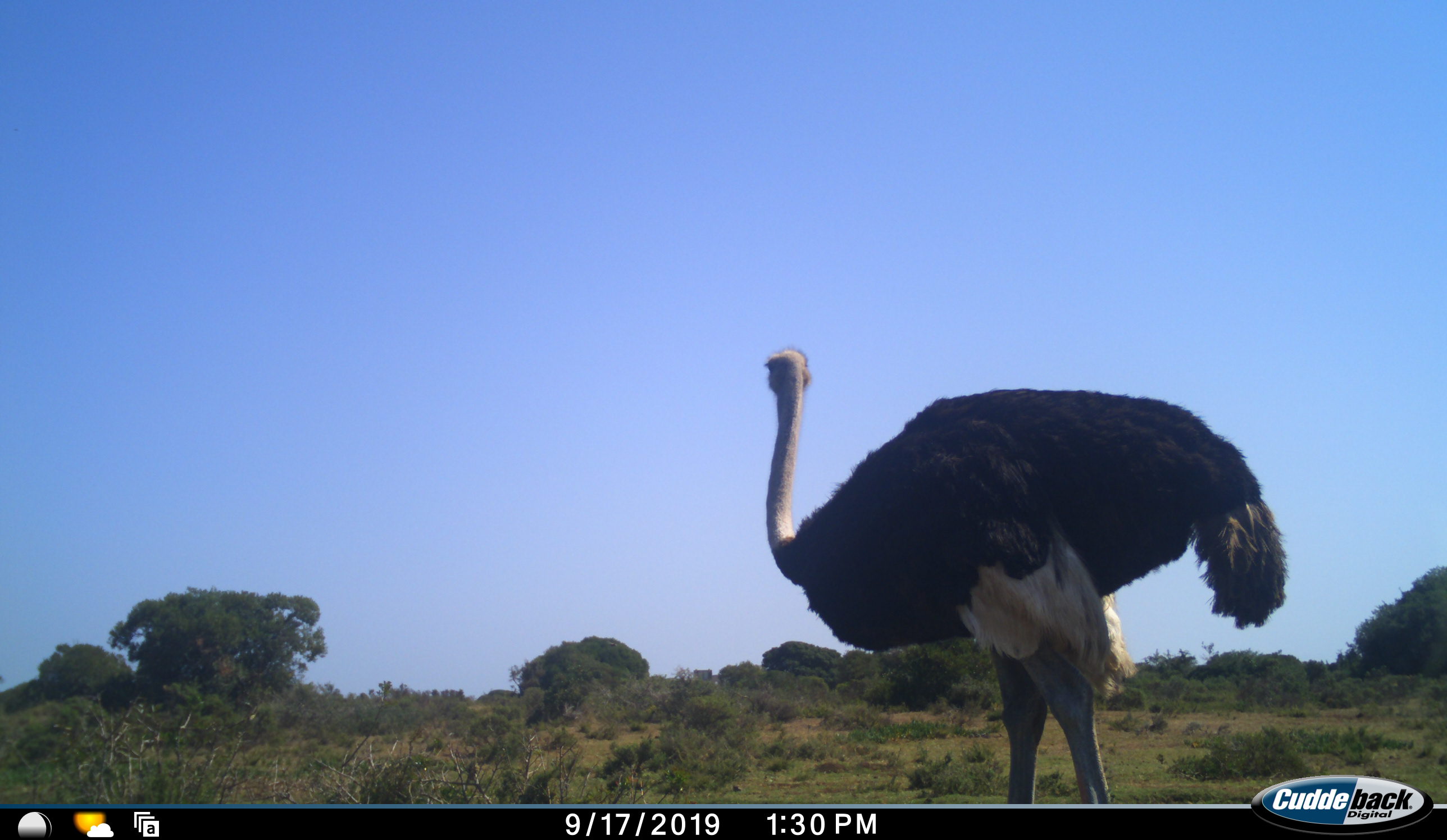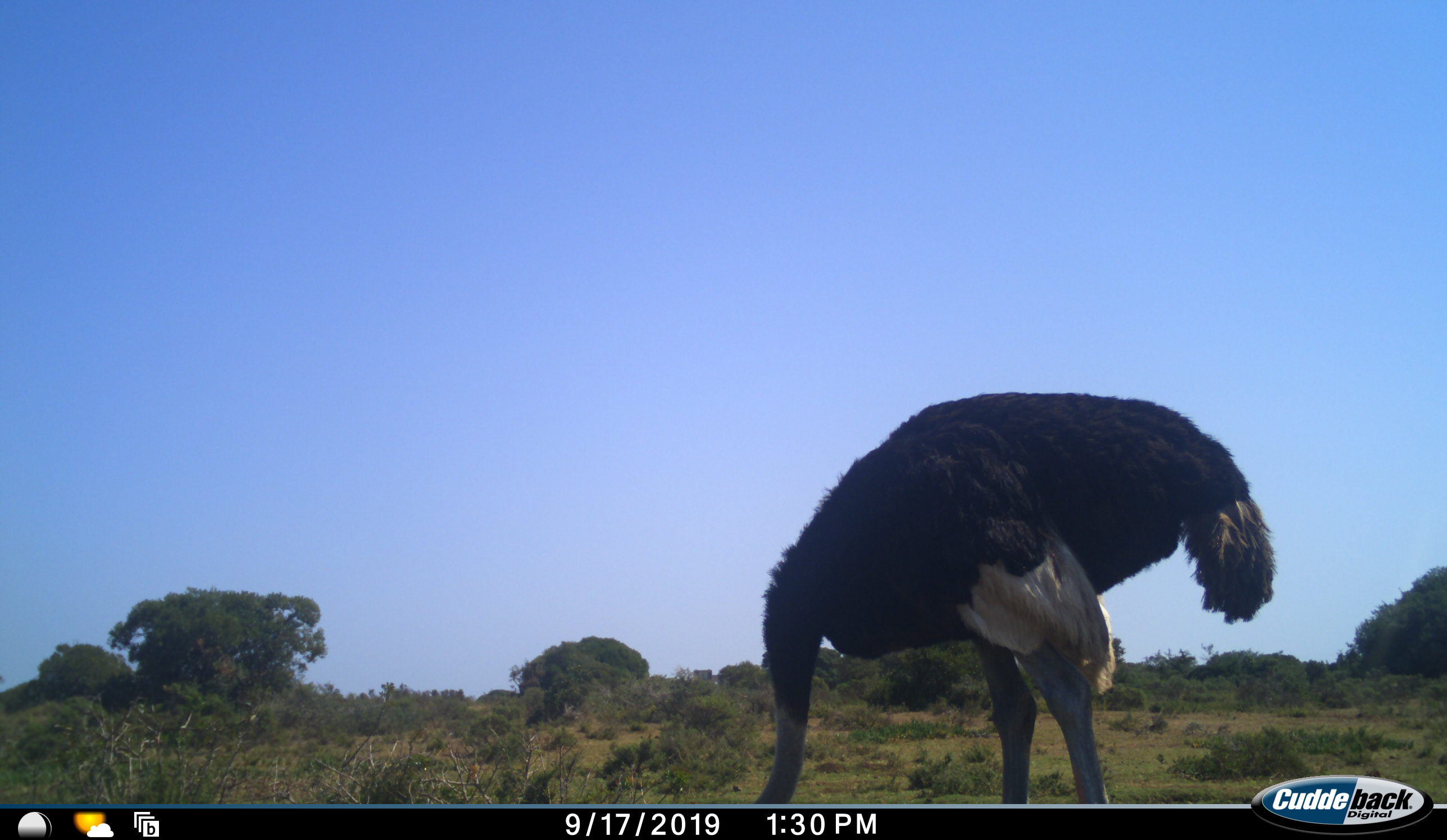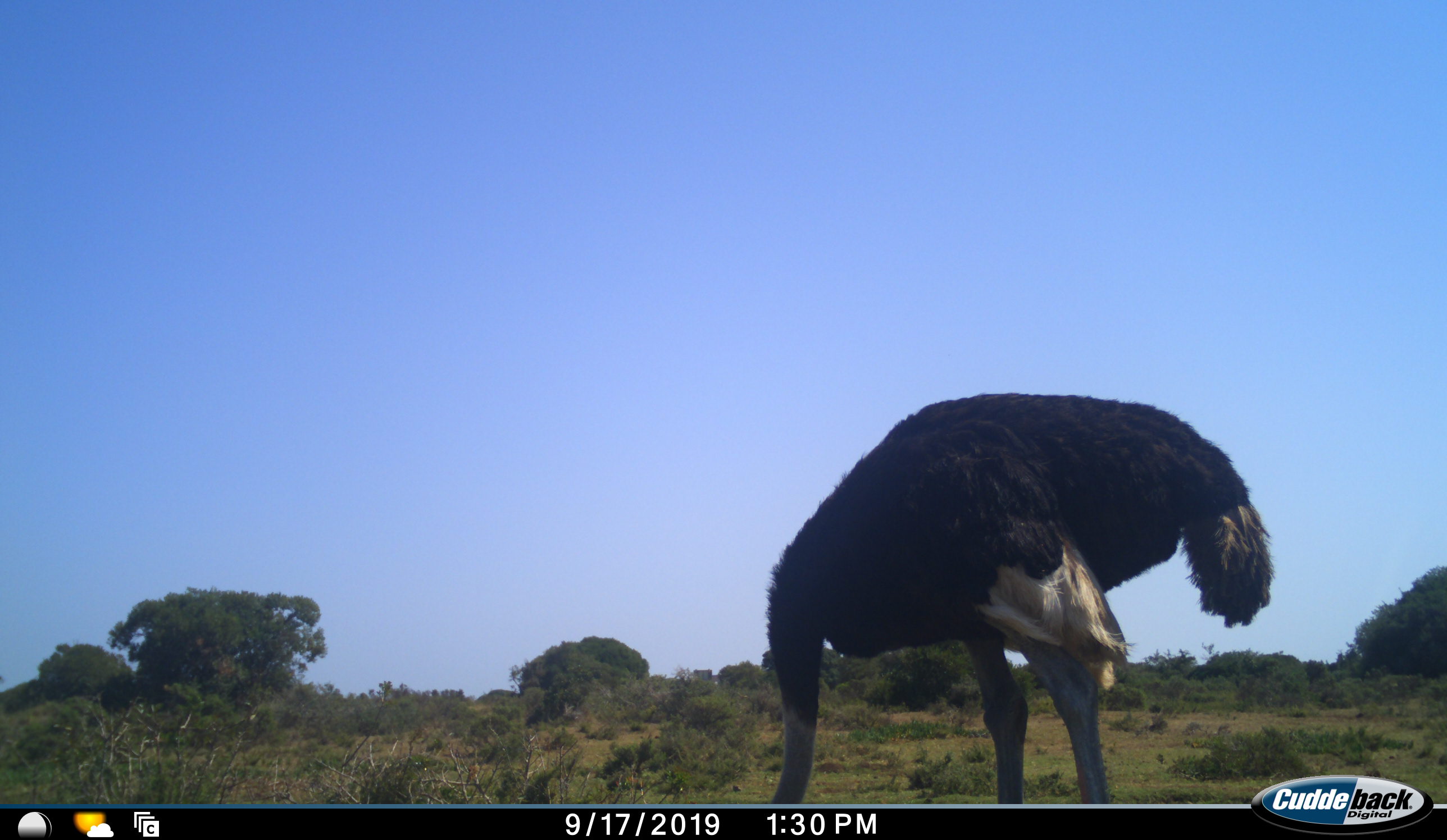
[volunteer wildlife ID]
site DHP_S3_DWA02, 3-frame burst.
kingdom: Animalia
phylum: Chordata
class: Aves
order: Struthioniformes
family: Struthionidae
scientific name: Struthionidae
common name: ostrich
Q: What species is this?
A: Ostrich (Struthionidae).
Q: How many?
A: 1.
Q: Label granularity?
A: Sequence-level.